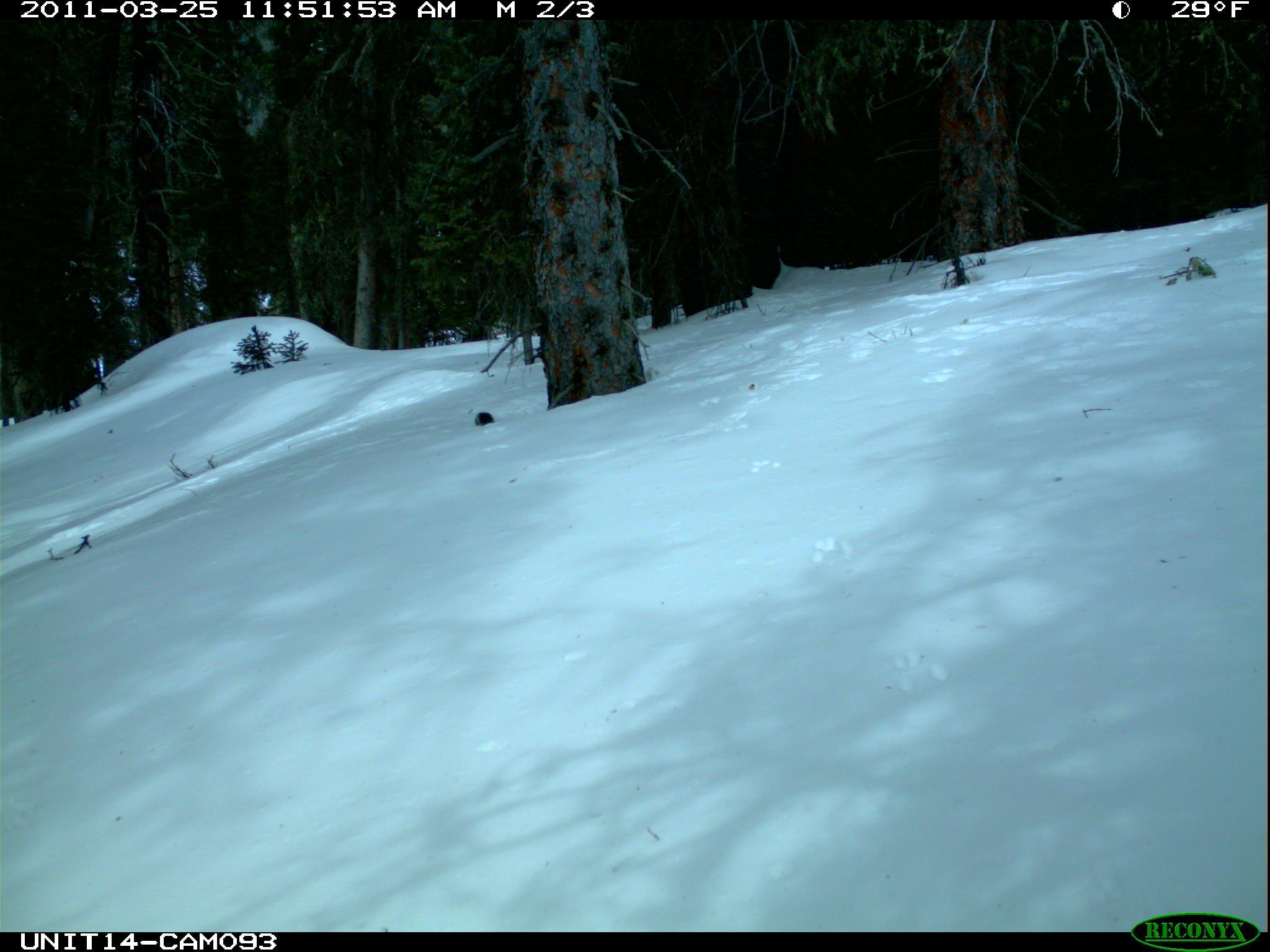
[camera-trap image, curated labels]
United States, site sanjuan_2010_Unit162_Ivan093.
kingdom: Animalia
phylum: Chordata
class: Mammalia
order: Rodentia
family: Sciuridae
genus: Tamiasciurus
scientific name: Tamiasciurus hudsonicus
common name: american red squirrel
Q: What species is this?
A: Tamiasciurus hudsonicus (american red squirrel).